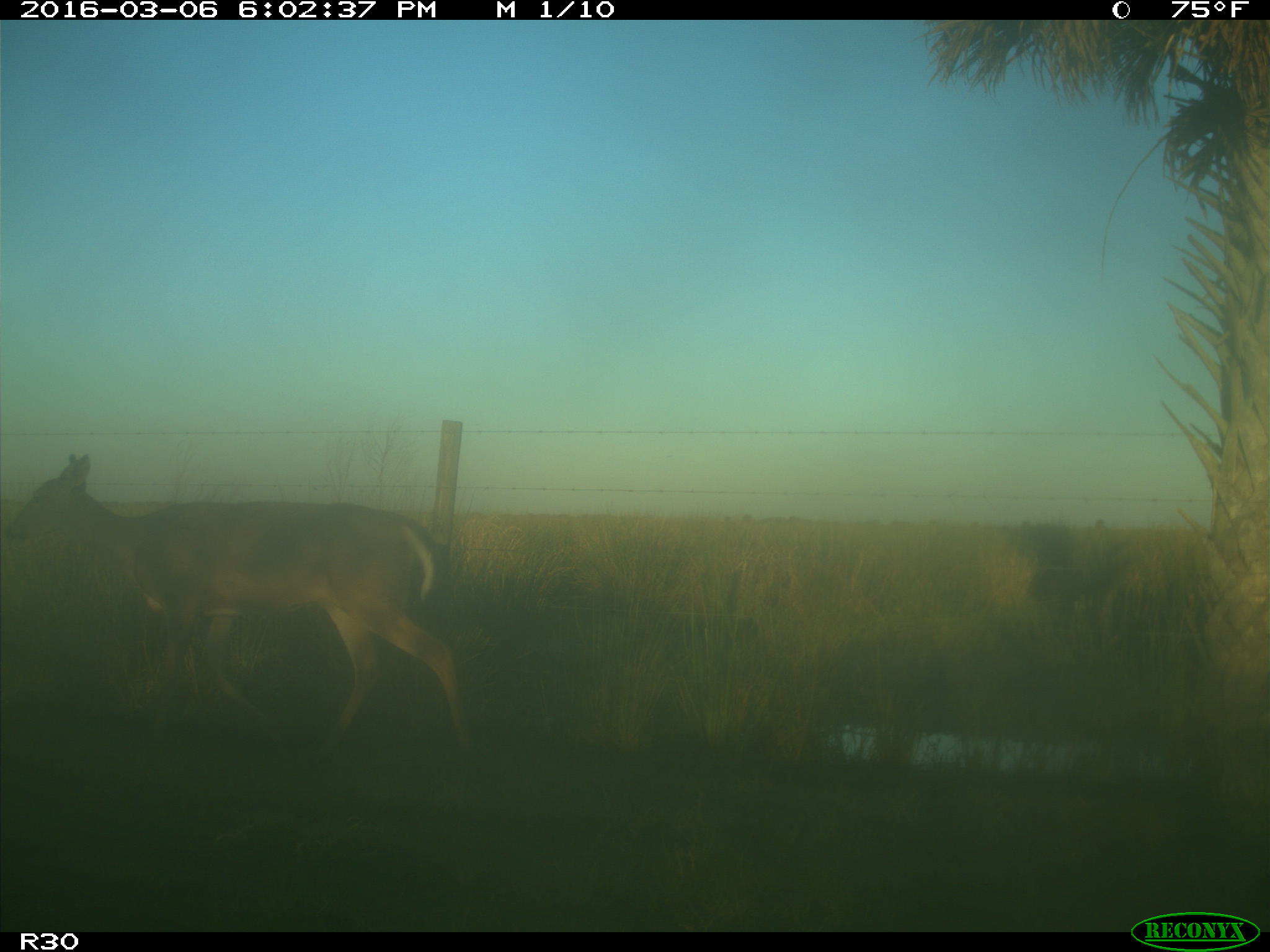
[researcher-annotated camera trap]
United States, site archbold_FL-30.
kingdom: Animalia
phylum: Chordata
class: Mammalia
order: Artiodactyla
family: Cervidae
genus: Odocoileus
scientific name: Odocoileus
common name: deer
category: unidentified deer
Unidentified deer (deer) (Odocoileus).